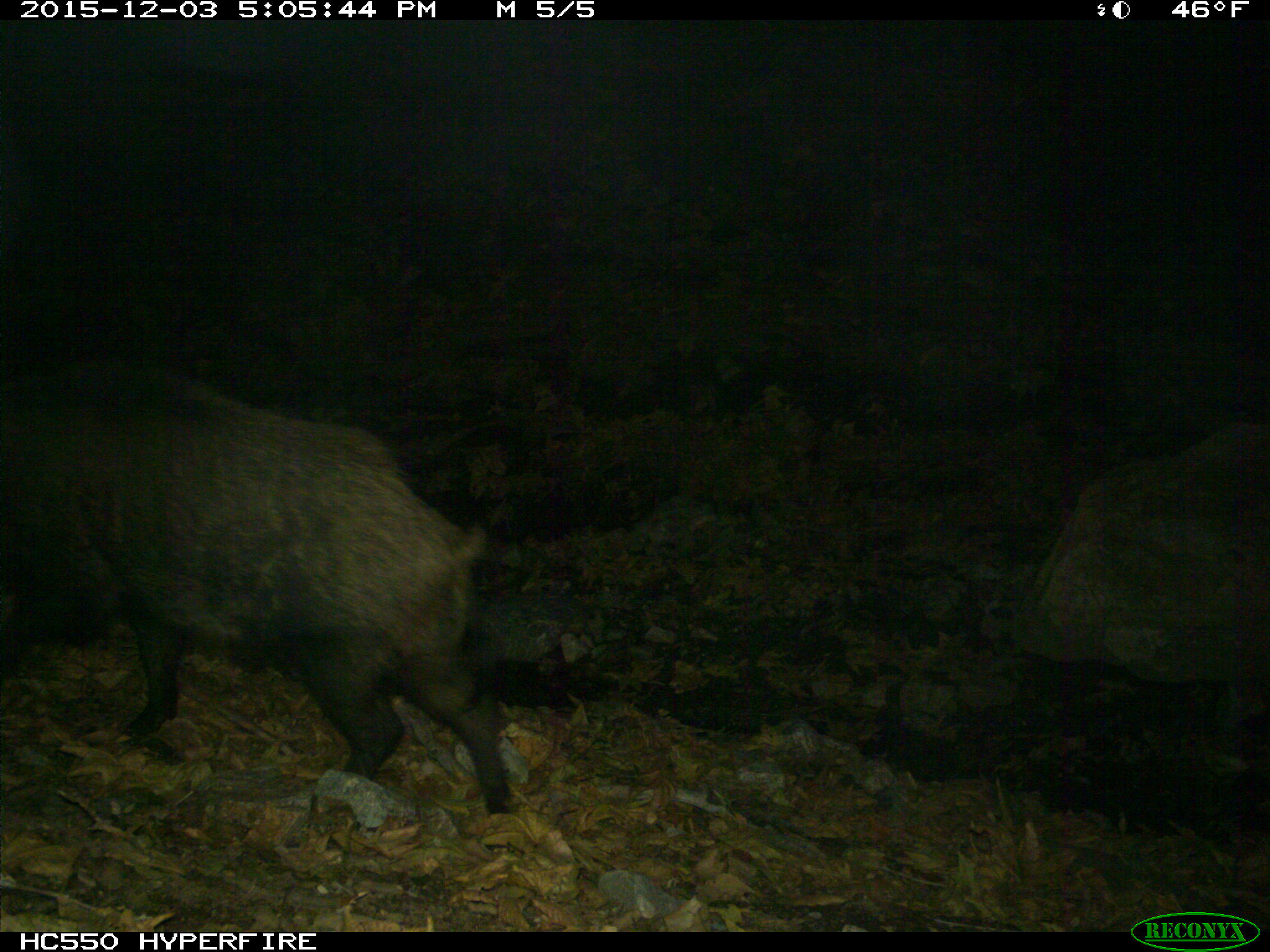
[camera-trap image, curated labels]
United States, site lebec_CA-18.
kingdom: Animalia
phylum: Chordata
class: Mammalia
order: Artiodactyla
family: Suidae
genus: Sus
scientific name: Sus scrofa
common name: wild boar